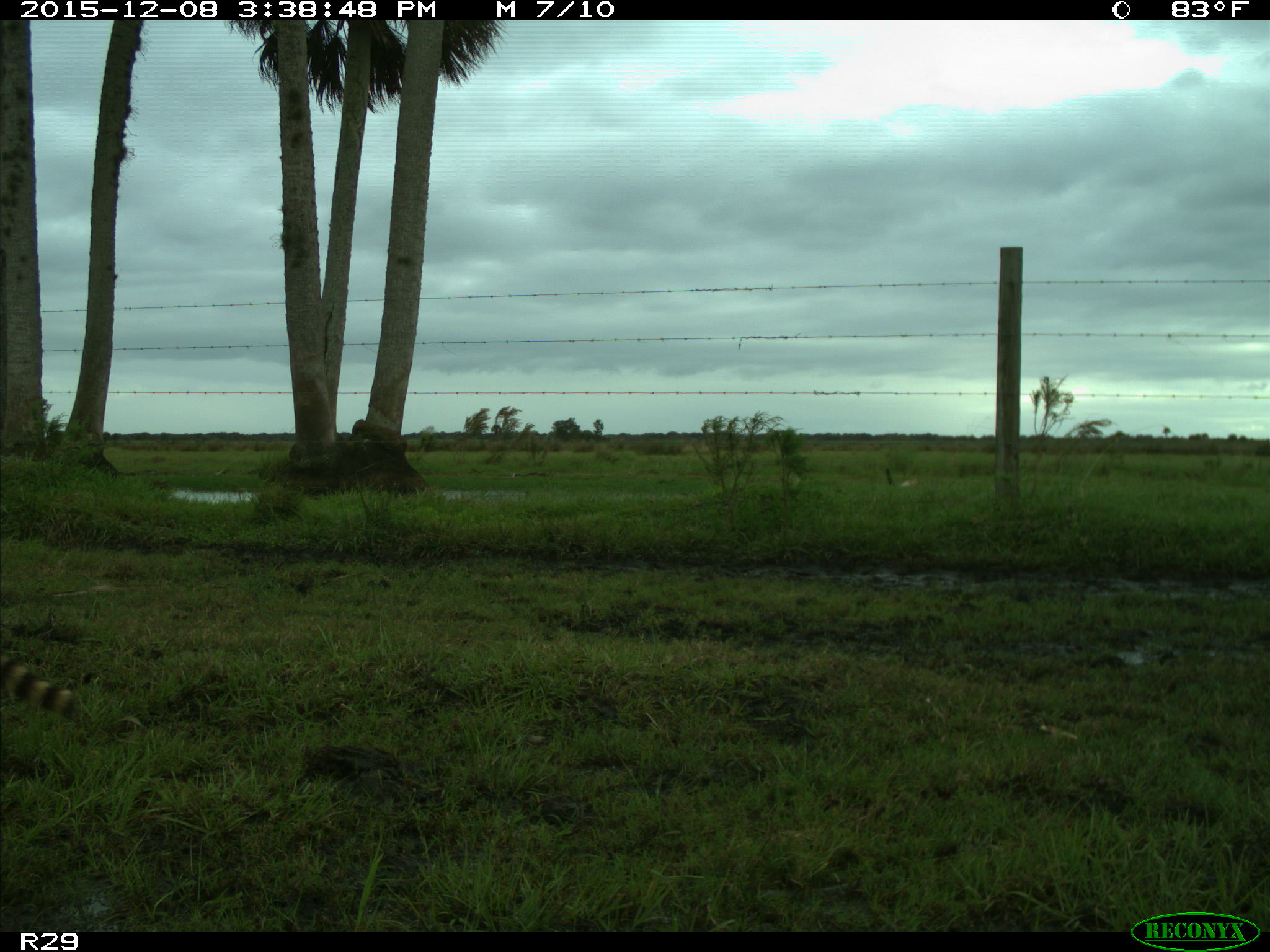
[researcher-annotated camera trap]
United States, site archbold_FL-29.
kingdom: Animalia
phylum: Chordata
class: Mammalia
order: Carnivora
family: Procyonidae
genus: Procyon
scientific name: Procyon lotor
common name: common raccoon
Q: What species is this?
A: Procyon lotor (common raccoon).